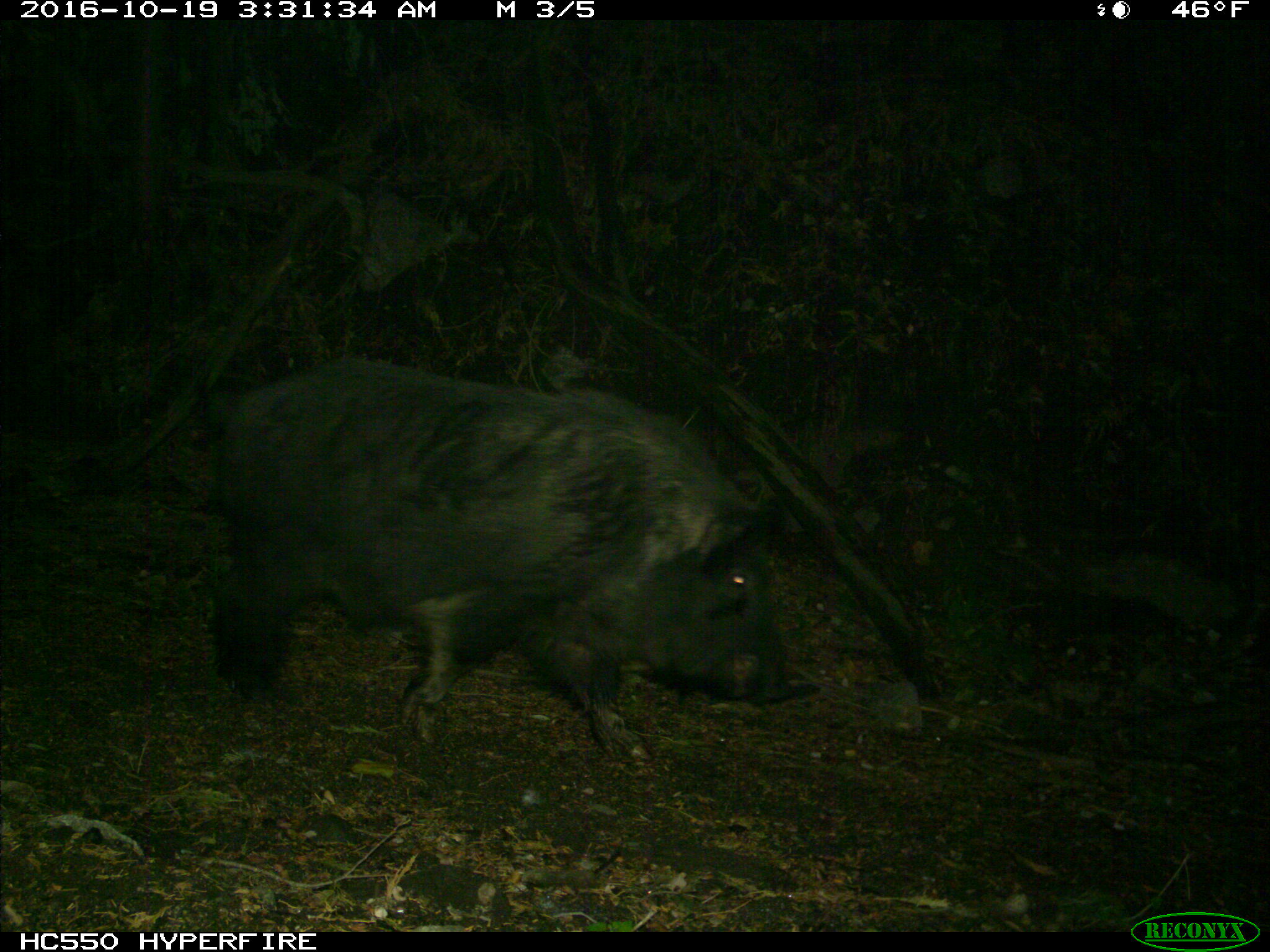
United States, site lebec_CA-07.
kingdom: Animalia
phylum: Chordata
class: Mammalia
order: Artiodactyla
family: Suidae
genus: Sus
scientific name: Sus scrofa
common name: wild boar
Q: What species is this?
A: Sus scrofa (wild boar).